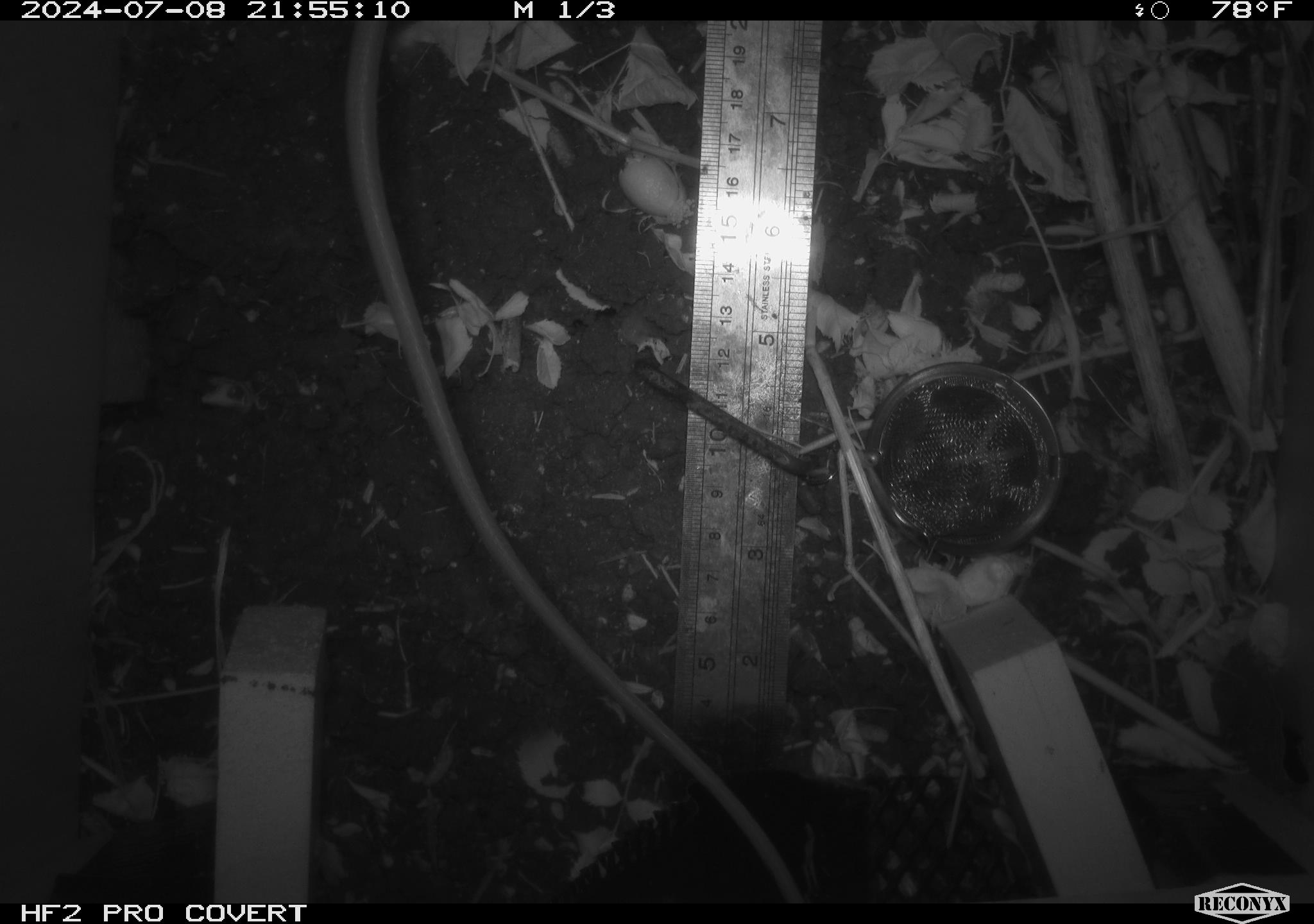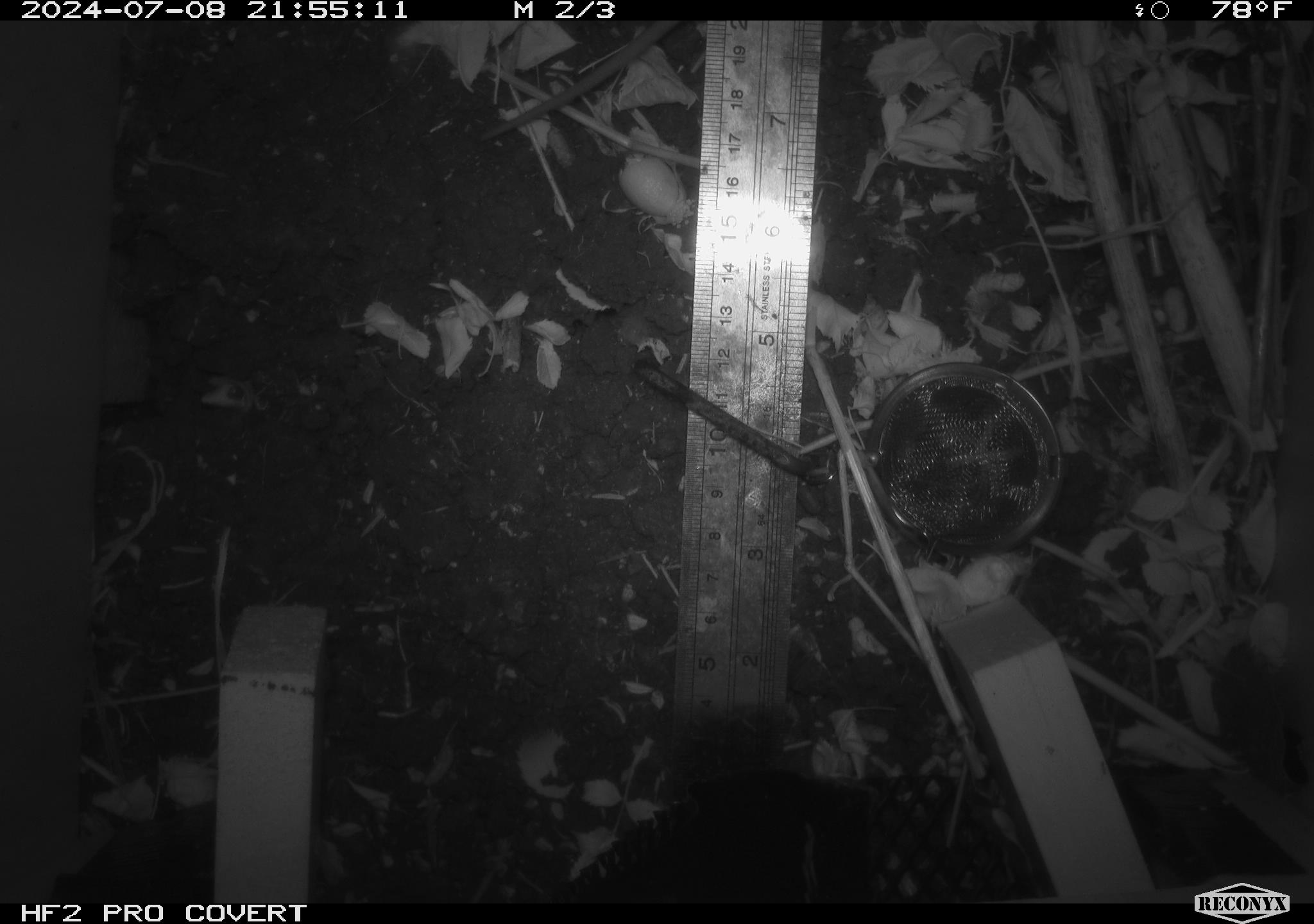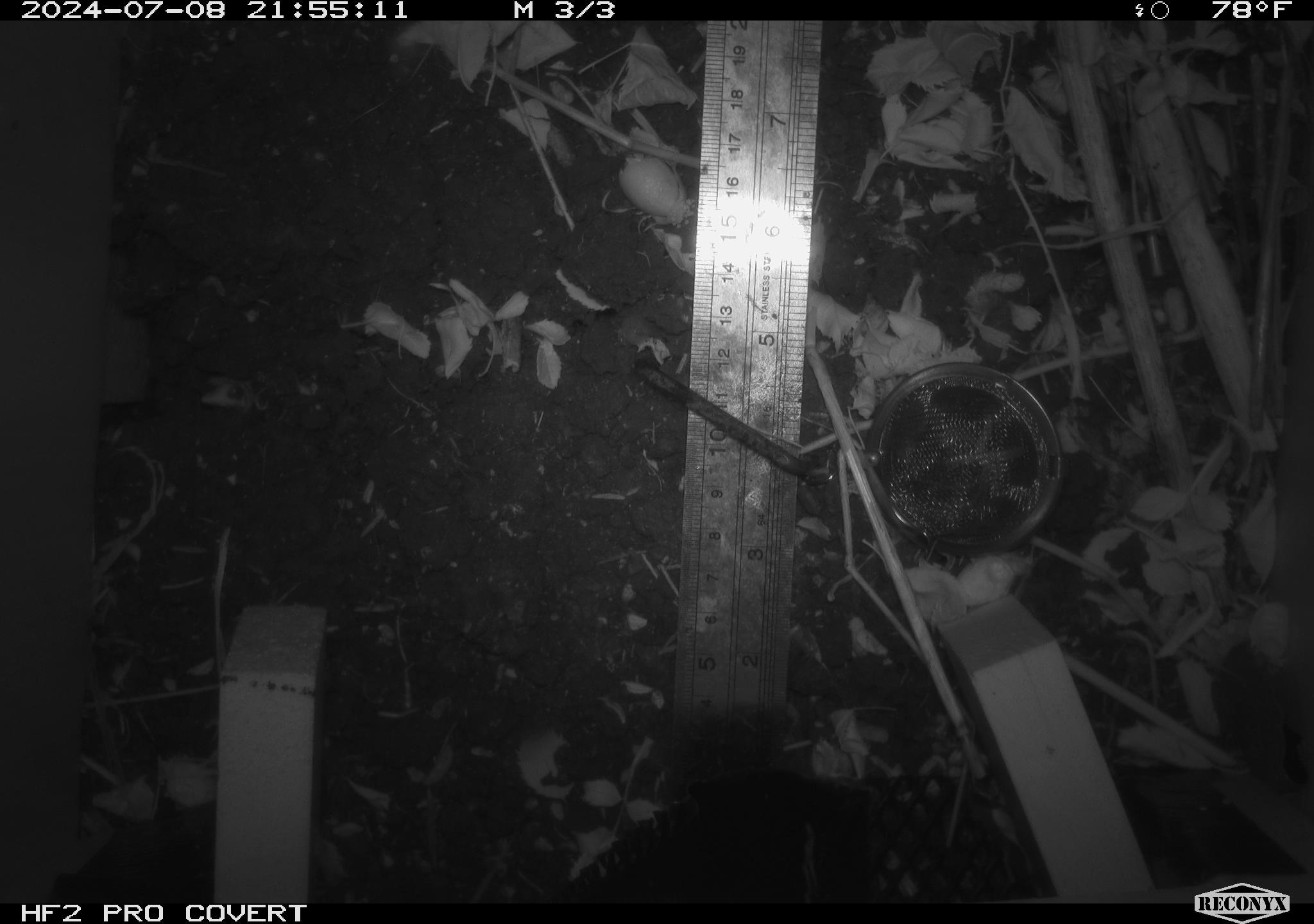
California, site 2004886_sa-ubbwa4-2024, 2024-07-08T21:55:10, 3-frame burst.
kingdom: Animalia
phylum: Chordata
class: Mammalia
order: Rodentia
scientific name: Rodentia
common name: woodrat or rat or mouse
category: woodrat or rat or mouse species